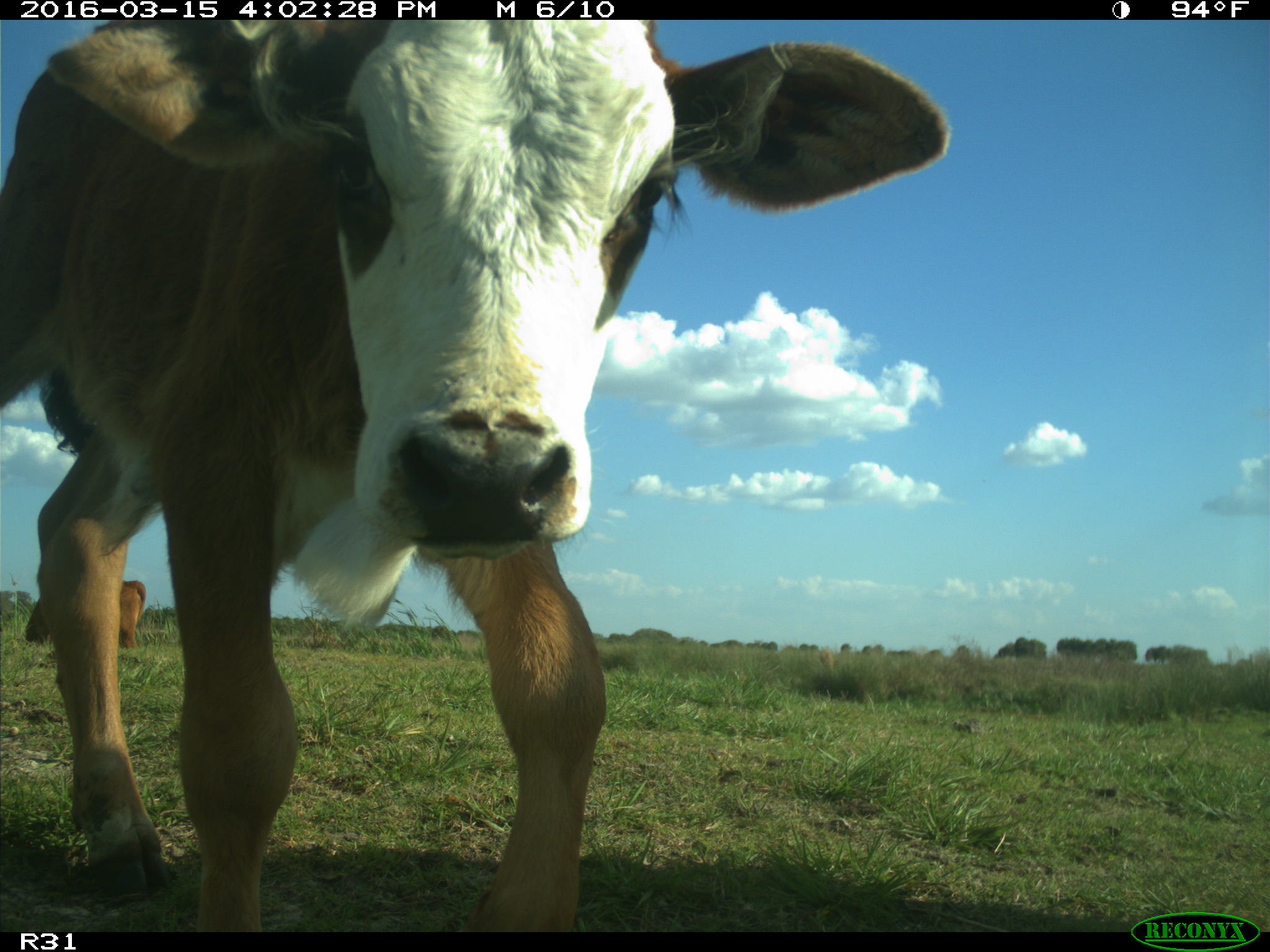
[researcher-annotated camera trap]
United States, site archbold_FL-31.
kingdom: Animalia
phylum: Chordata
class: Mammalia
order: Artiodactyla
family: Bovidae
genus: Bos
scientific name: Bos taurus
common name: domestic cow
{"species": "Bos taurus (domestic cow)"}